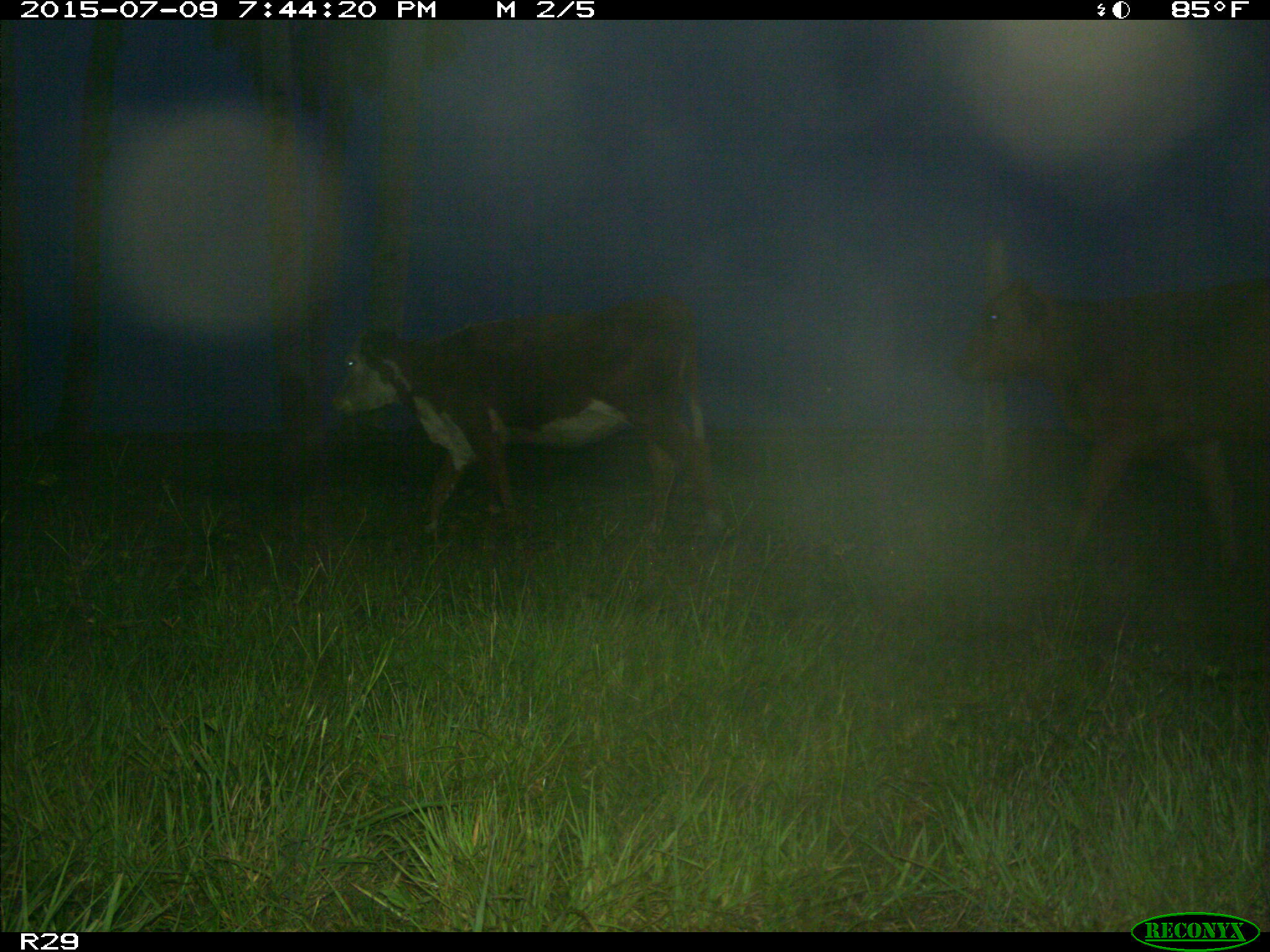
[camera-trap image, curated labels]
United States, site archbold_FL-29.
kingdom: Animalia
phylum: Chordata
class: Mammalia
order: Artiodactyla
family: Bovidae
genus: Bos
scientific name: Bos taurus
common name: domestic cow